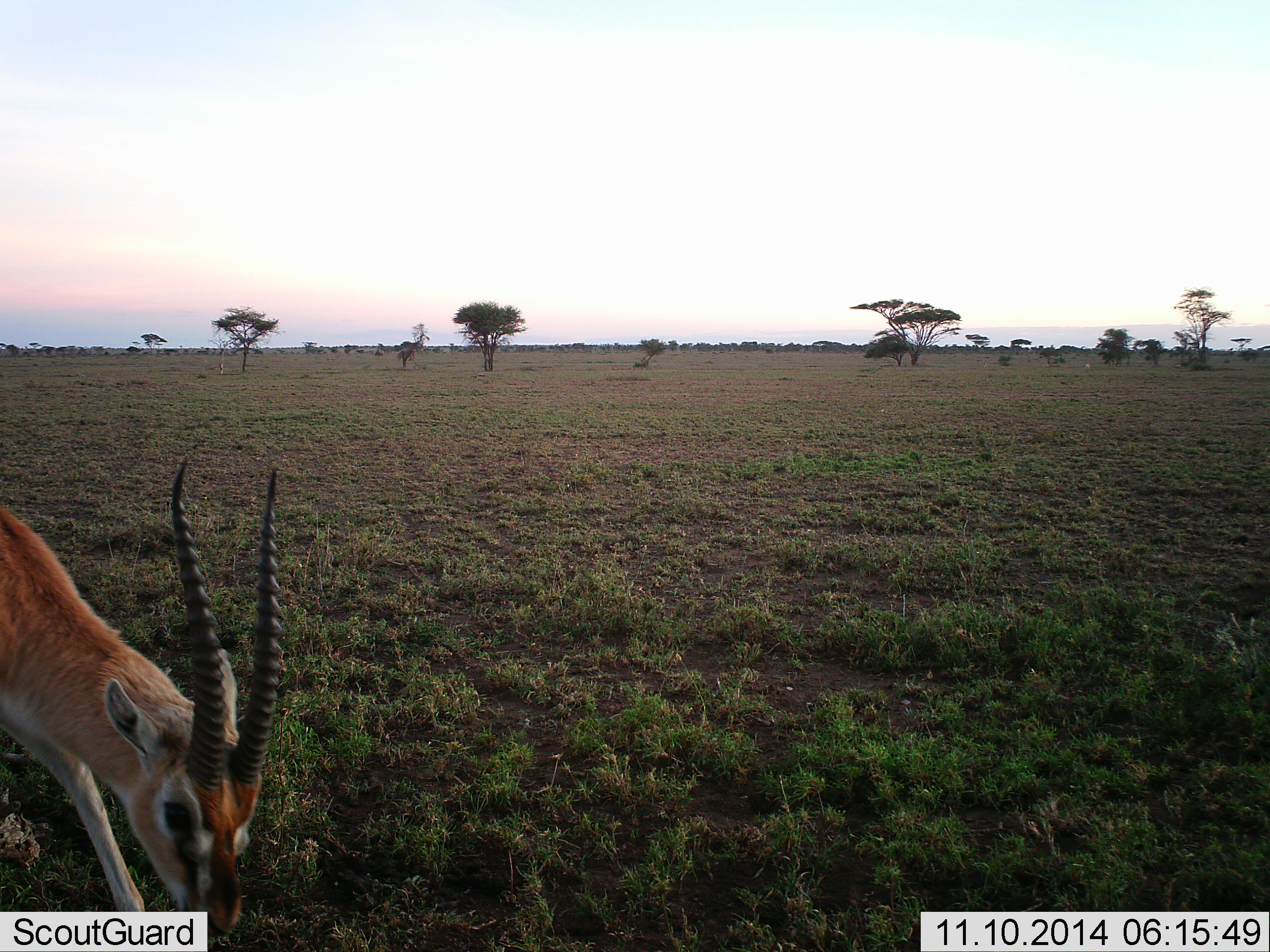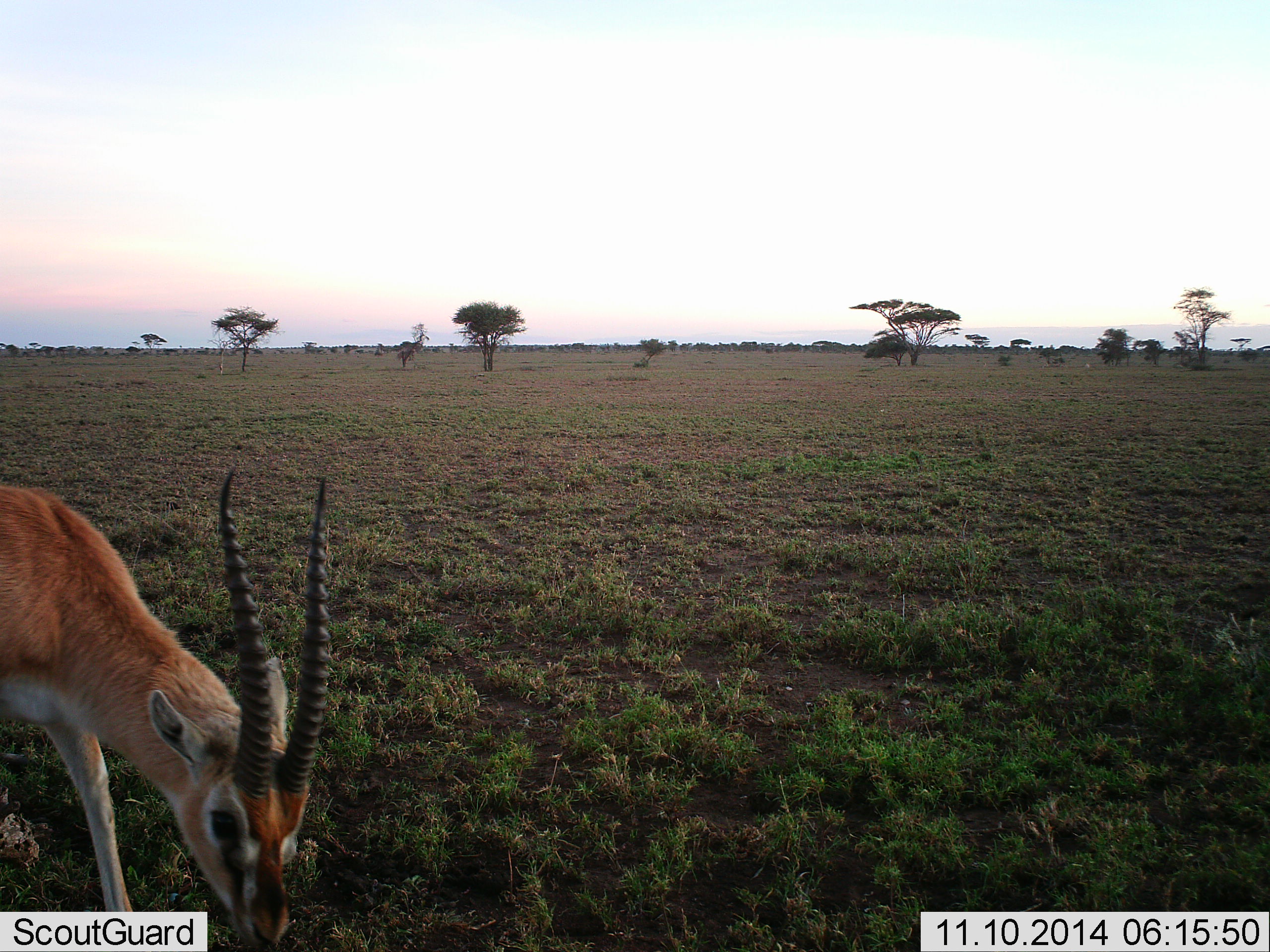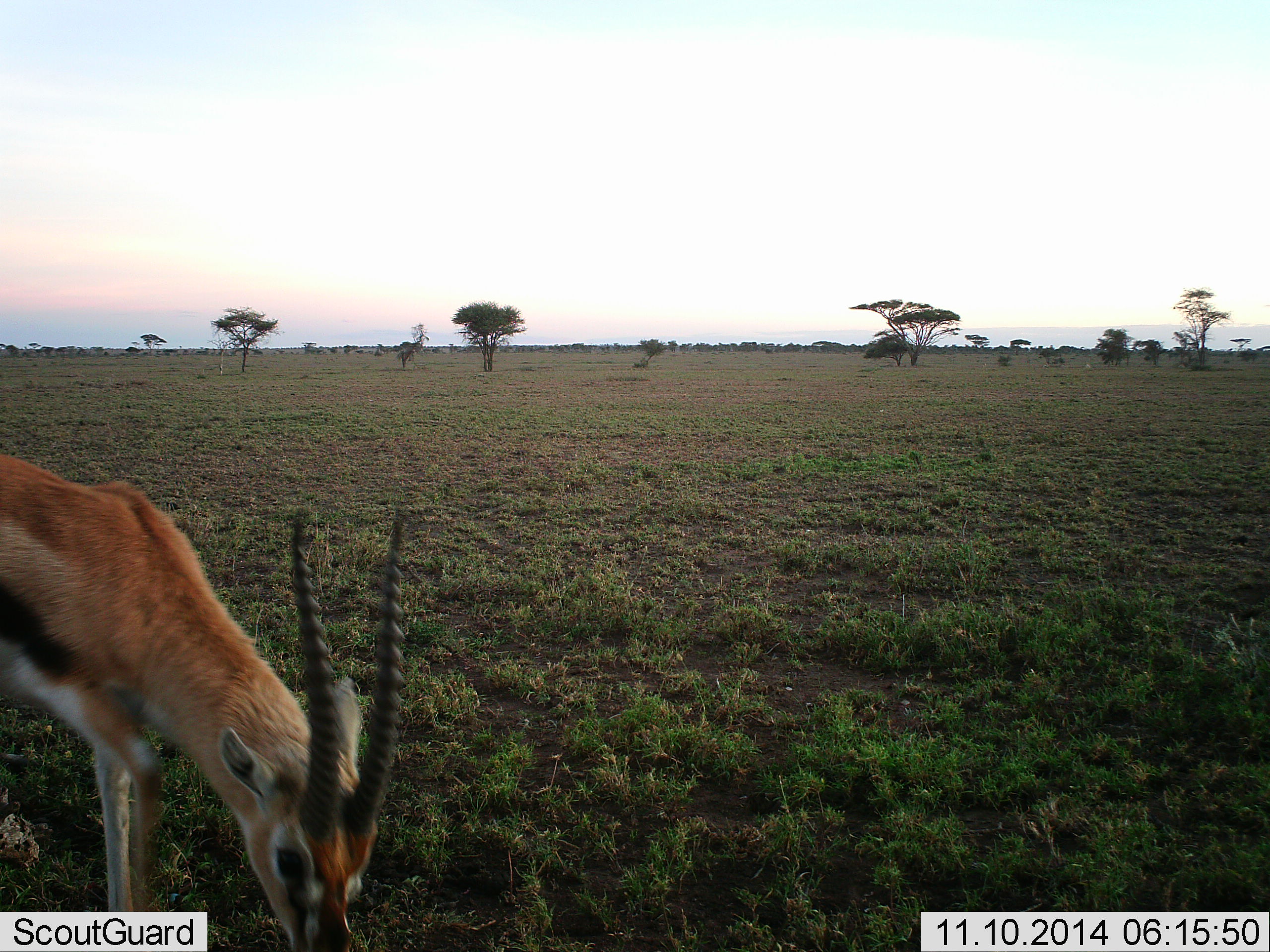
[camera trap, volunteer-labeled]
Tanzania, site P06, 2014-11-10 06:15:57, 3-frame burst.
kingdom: Animalia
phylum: Chordata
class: Mammalia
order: Artiodactyla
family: Bovidae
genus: Eudorcas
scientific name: Eudorcas thomsonii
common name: thomson's gazelle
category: gazellethomsons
Gazellethomsons (thomson's gazelle) (Eudorcas thomsonii), count 1. Behavior (volunteer vote fractions): standing 0%, resting 0%, moving 20%, interacting 0%. Young present (vote fraction): 0%. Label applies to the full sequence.